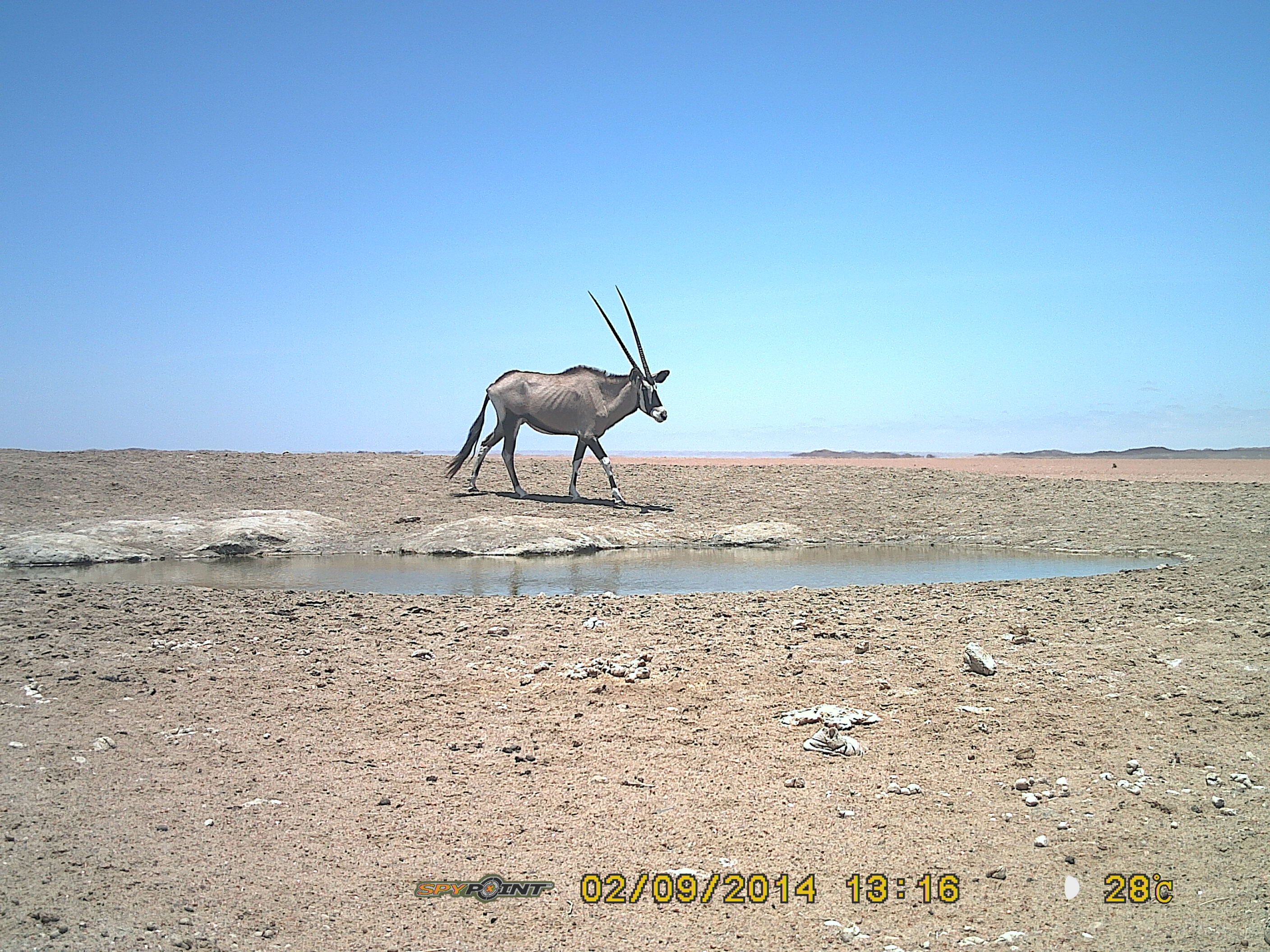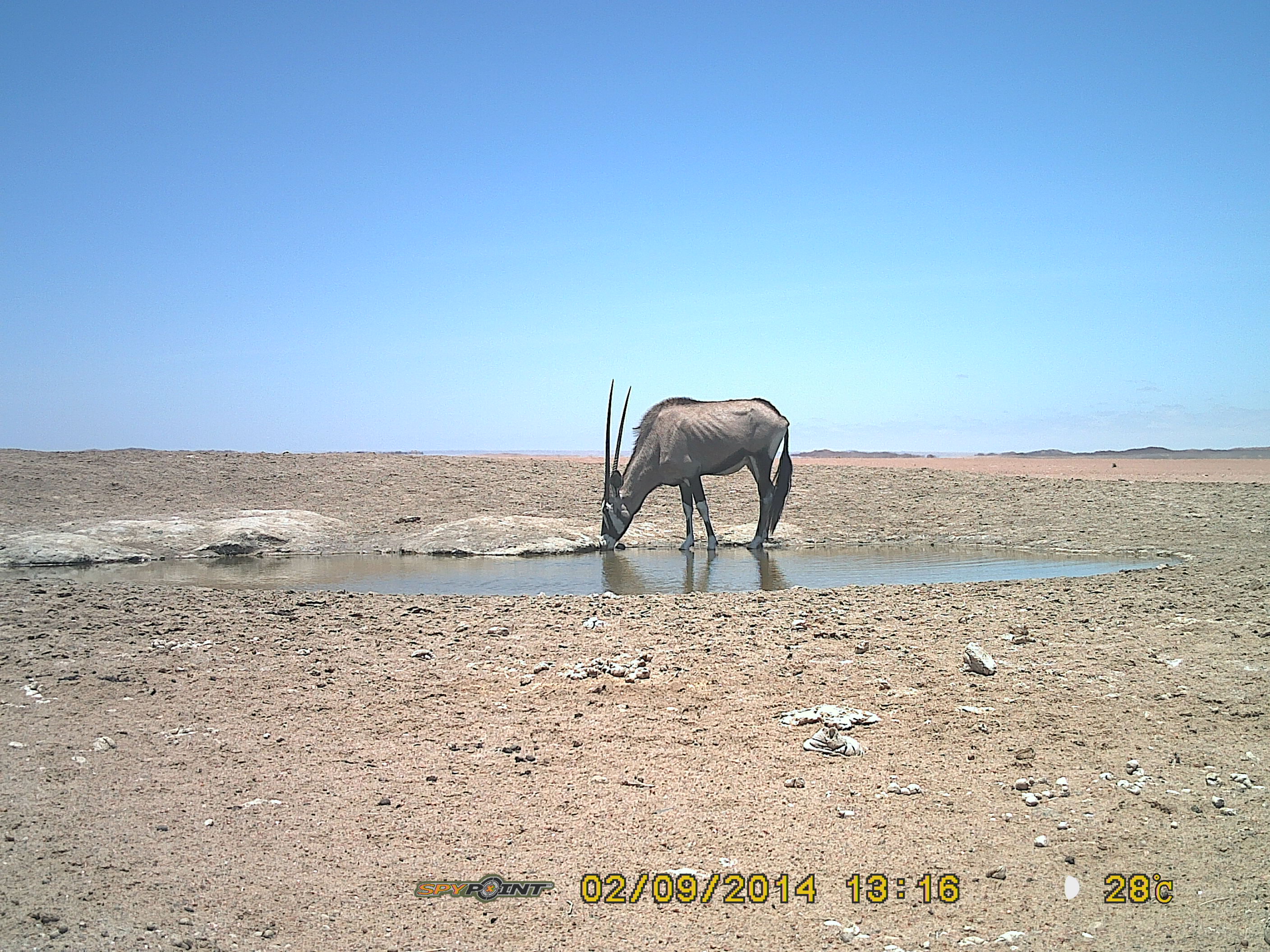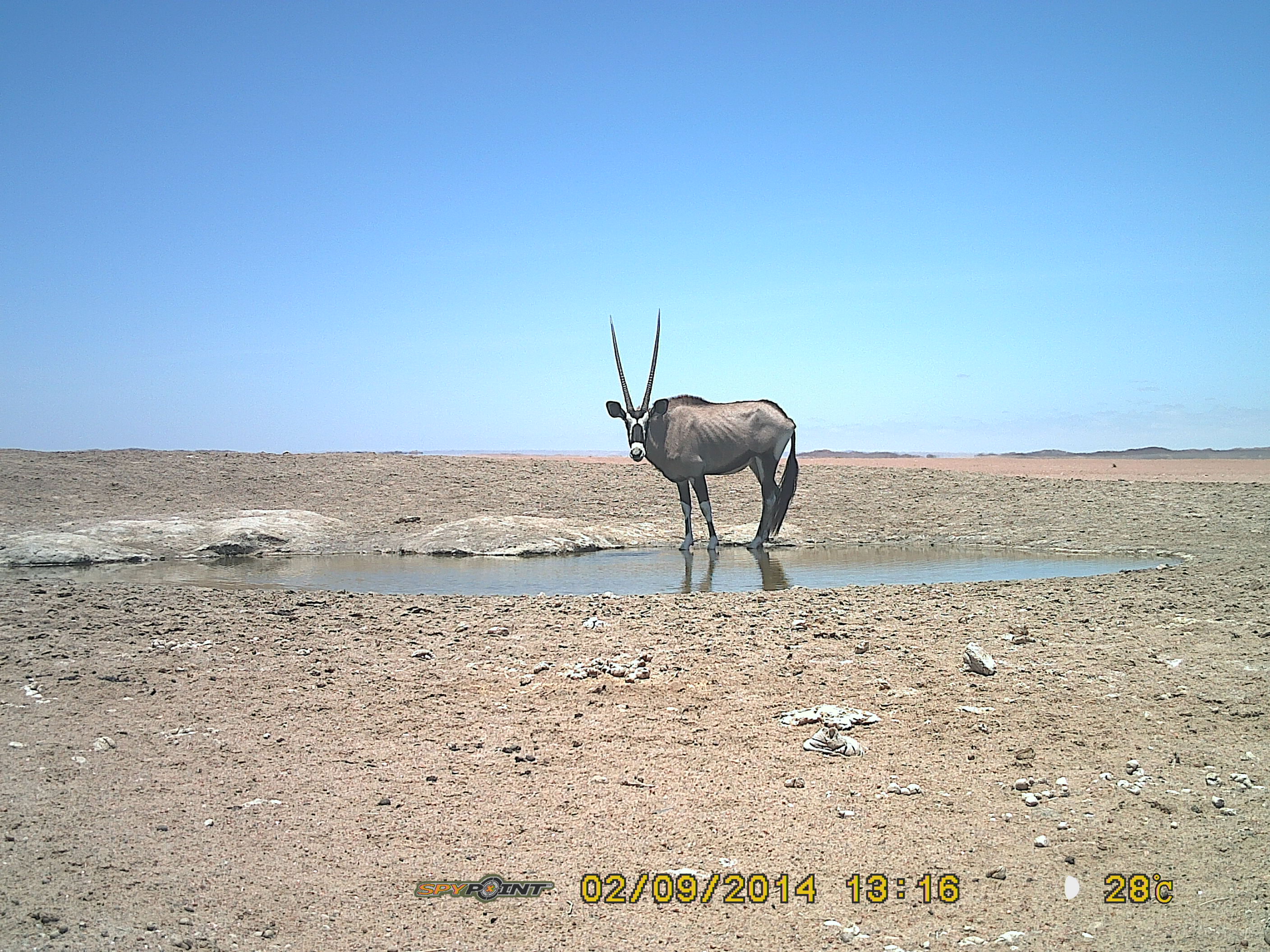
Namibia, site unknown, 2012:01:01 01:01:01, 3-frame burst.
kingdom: Animalia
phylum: Chordata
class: Mammalia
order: Artiodactyla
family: Bovidae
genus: Oryx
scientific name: Oryx gazella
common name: gemsbok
Oryx gazella (gemsbok).